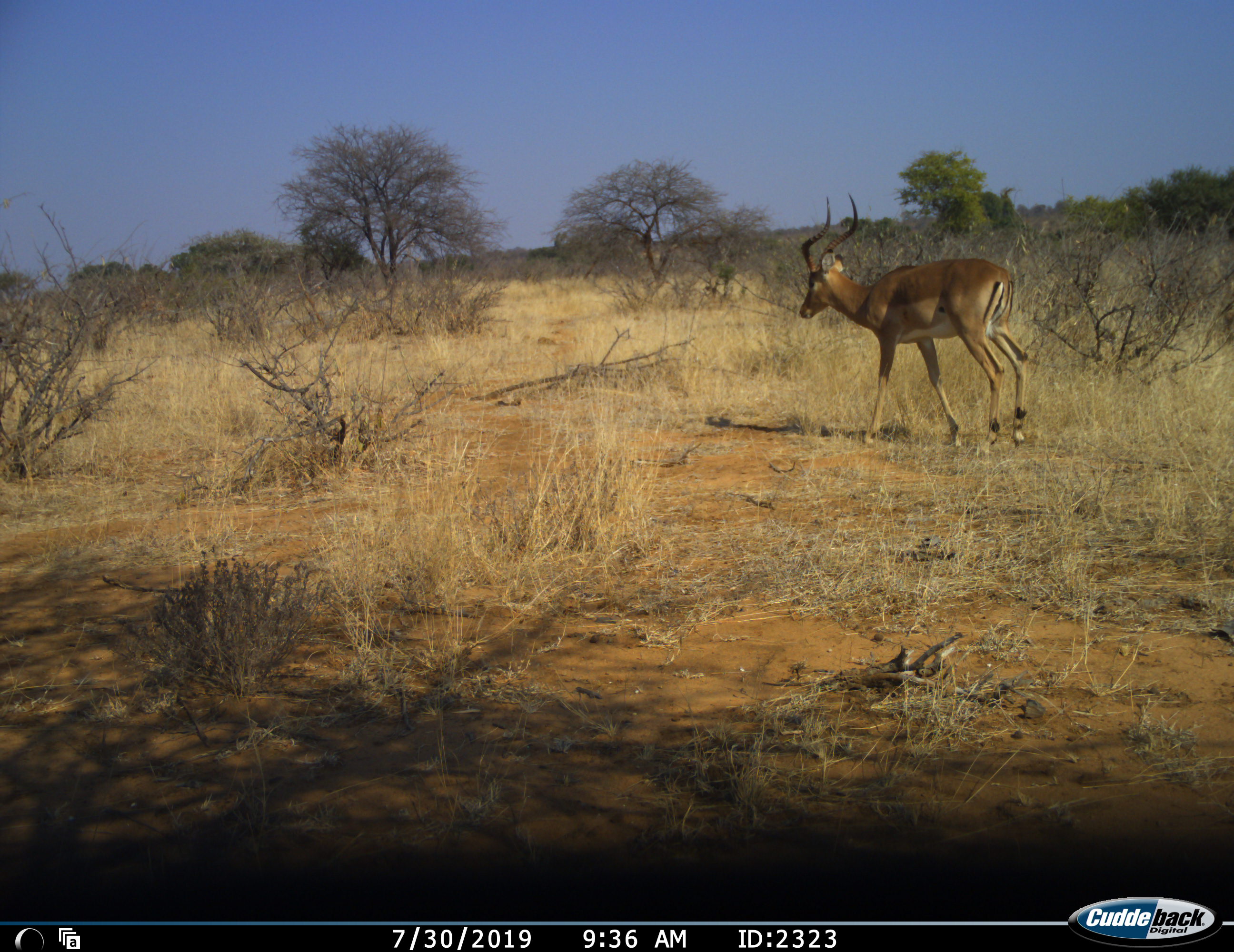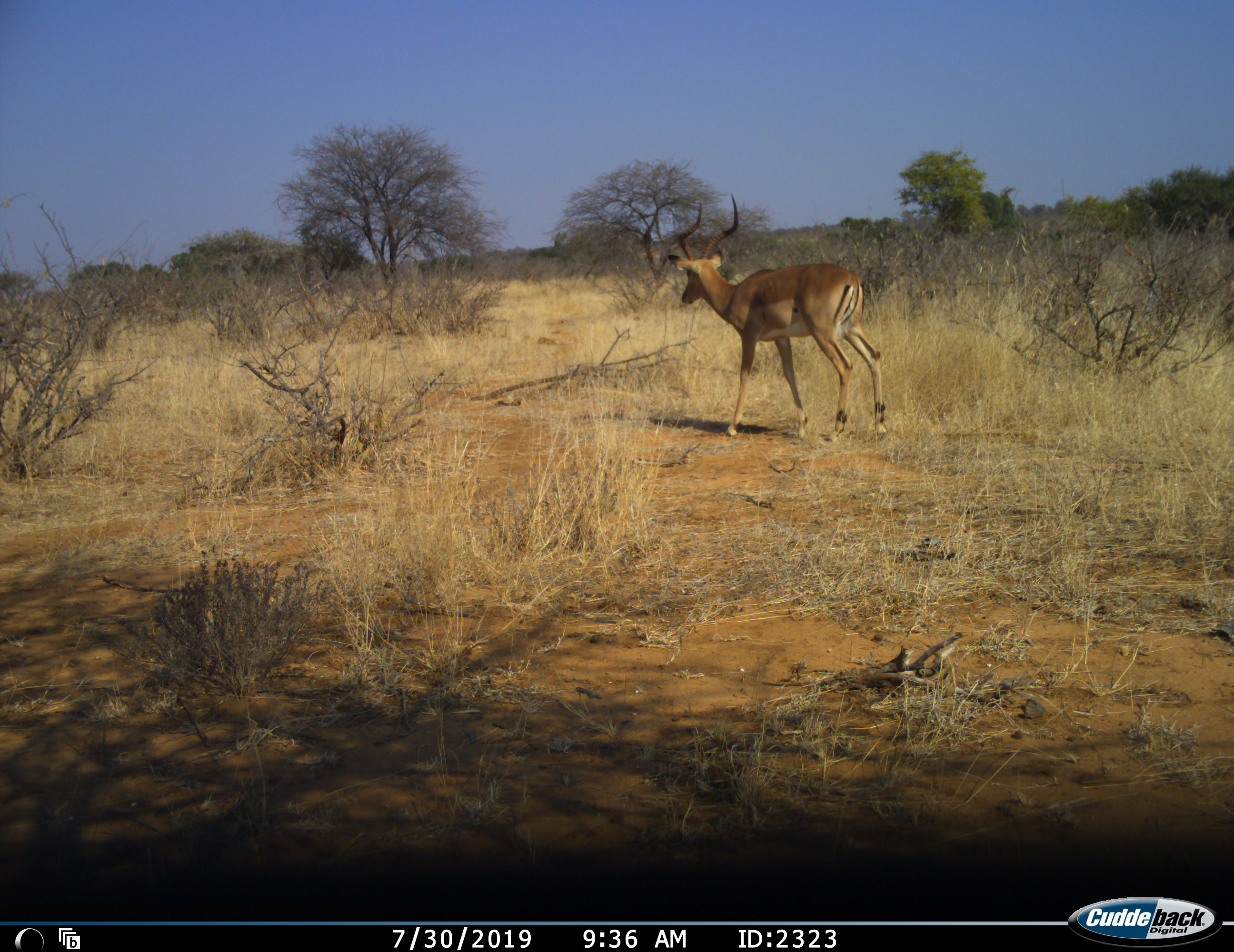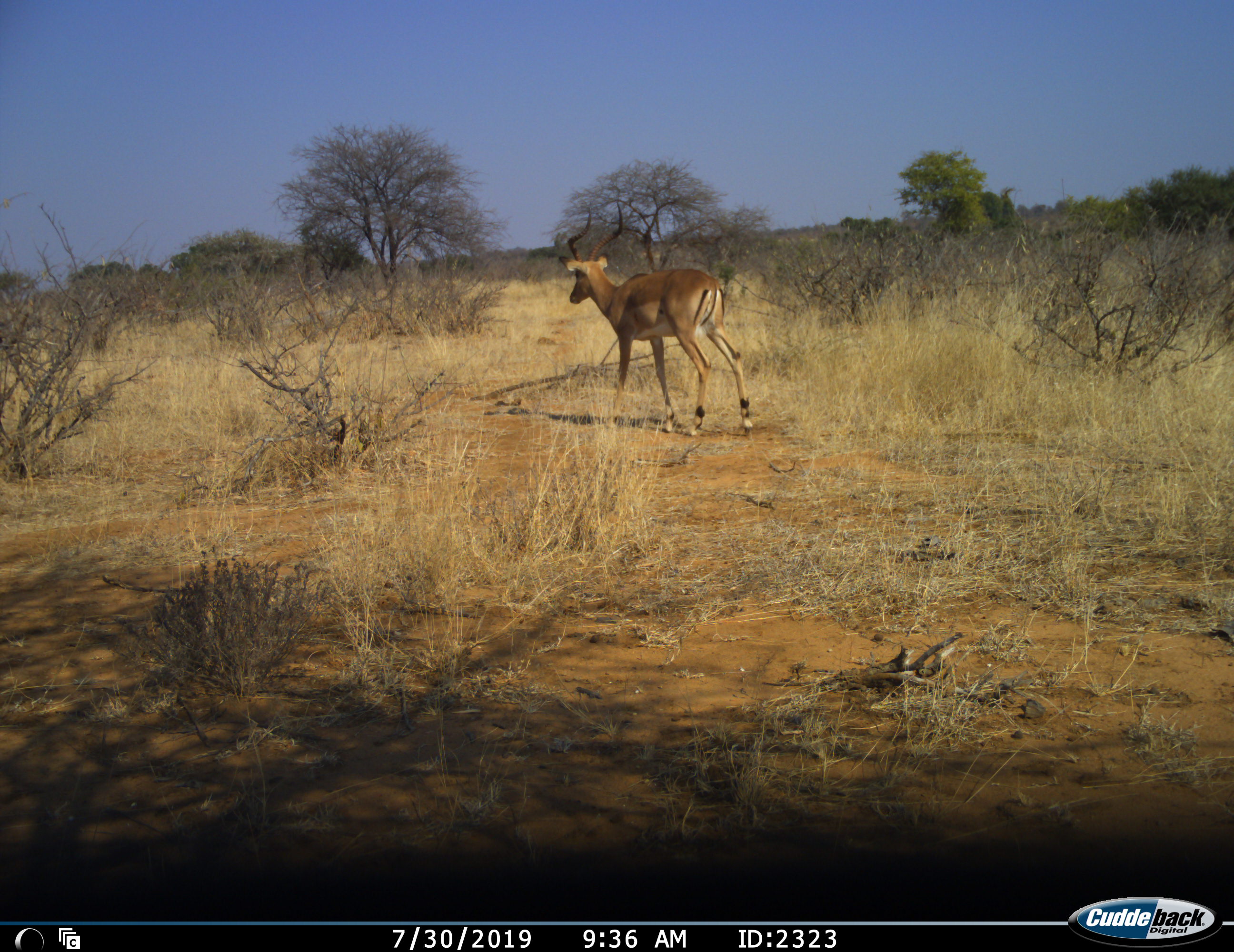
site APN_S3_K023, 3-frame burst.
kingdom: Animalia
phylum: Chordata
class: Mammalia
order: Artiodactyla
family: Bovidae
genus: Aepyceros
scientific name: Aepyceros melampus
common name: impala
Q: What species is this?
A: Impala (Aepyceros melampus).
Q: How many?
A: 1.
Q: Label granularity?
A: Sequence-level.